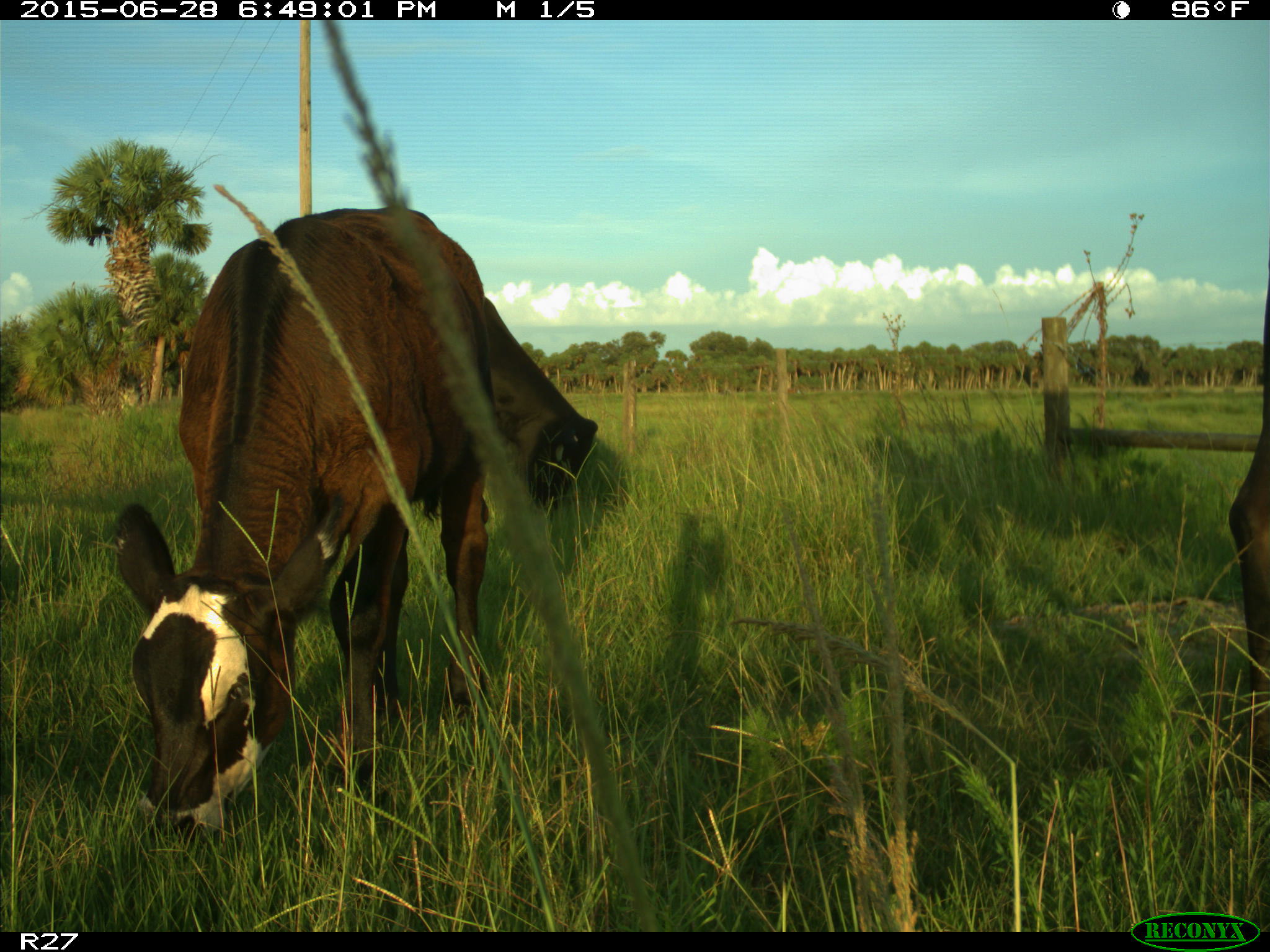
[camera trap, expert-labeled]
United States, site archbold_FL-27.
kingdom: Animalia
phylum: Chordata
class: Mammalia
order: Artiodactyla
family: Bovidae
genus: Bos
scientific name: Bos taurus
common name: domestic cow